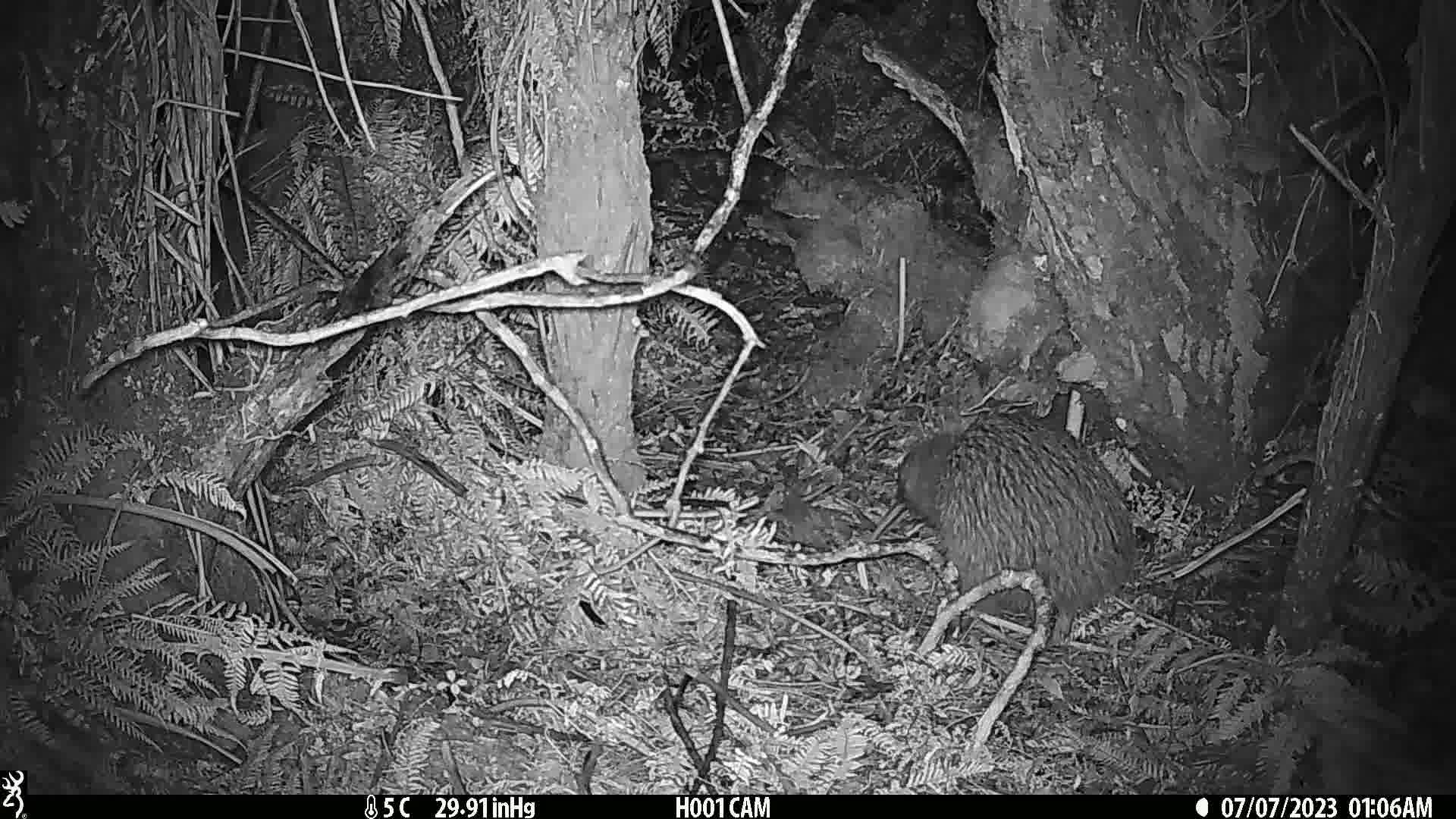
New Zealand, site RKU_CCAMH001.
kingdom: Animalia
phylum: Chordata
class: Aves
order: Apterygiformes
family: Apterygidae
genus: Apteryx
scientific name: Apteryx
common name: kiwi